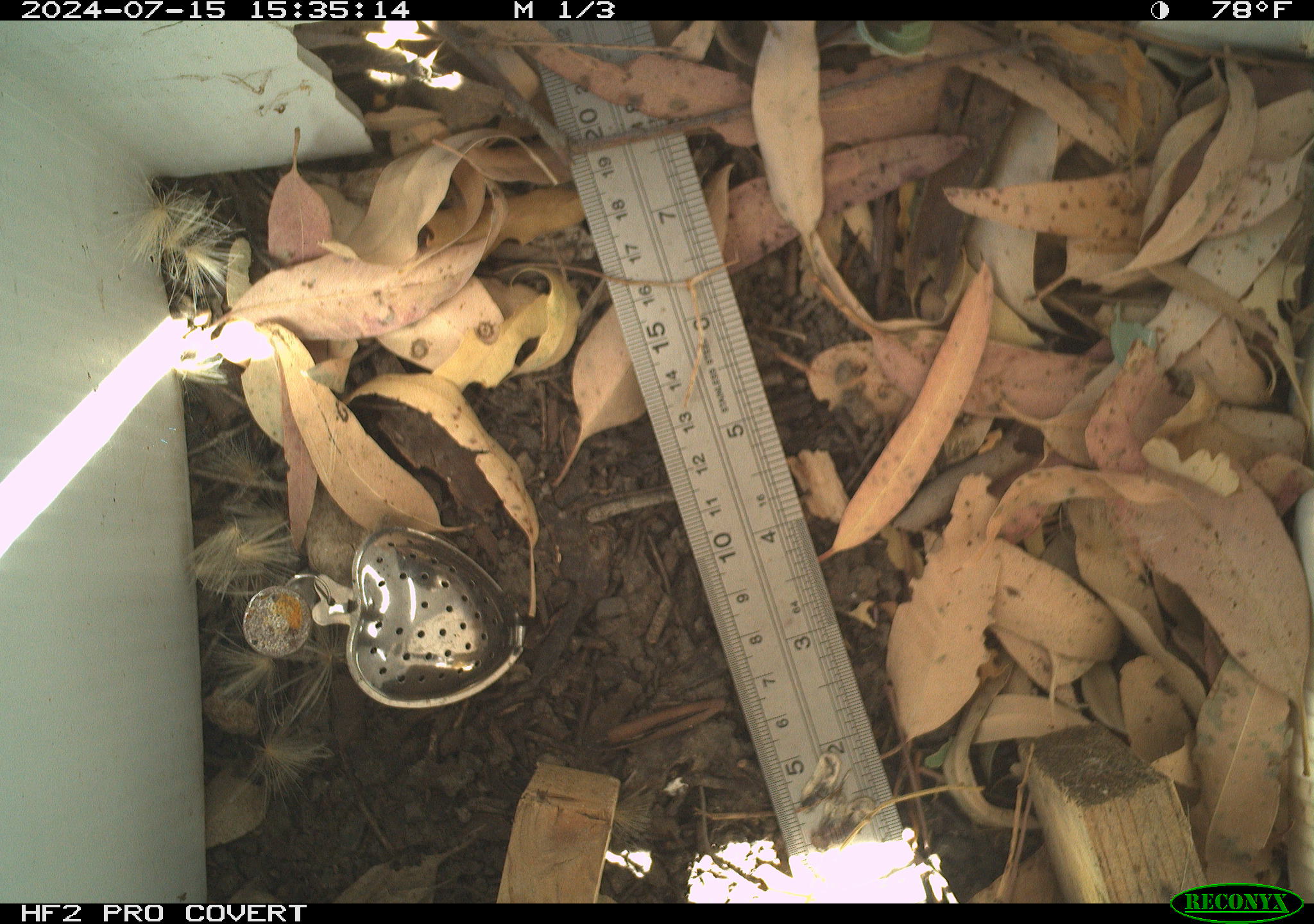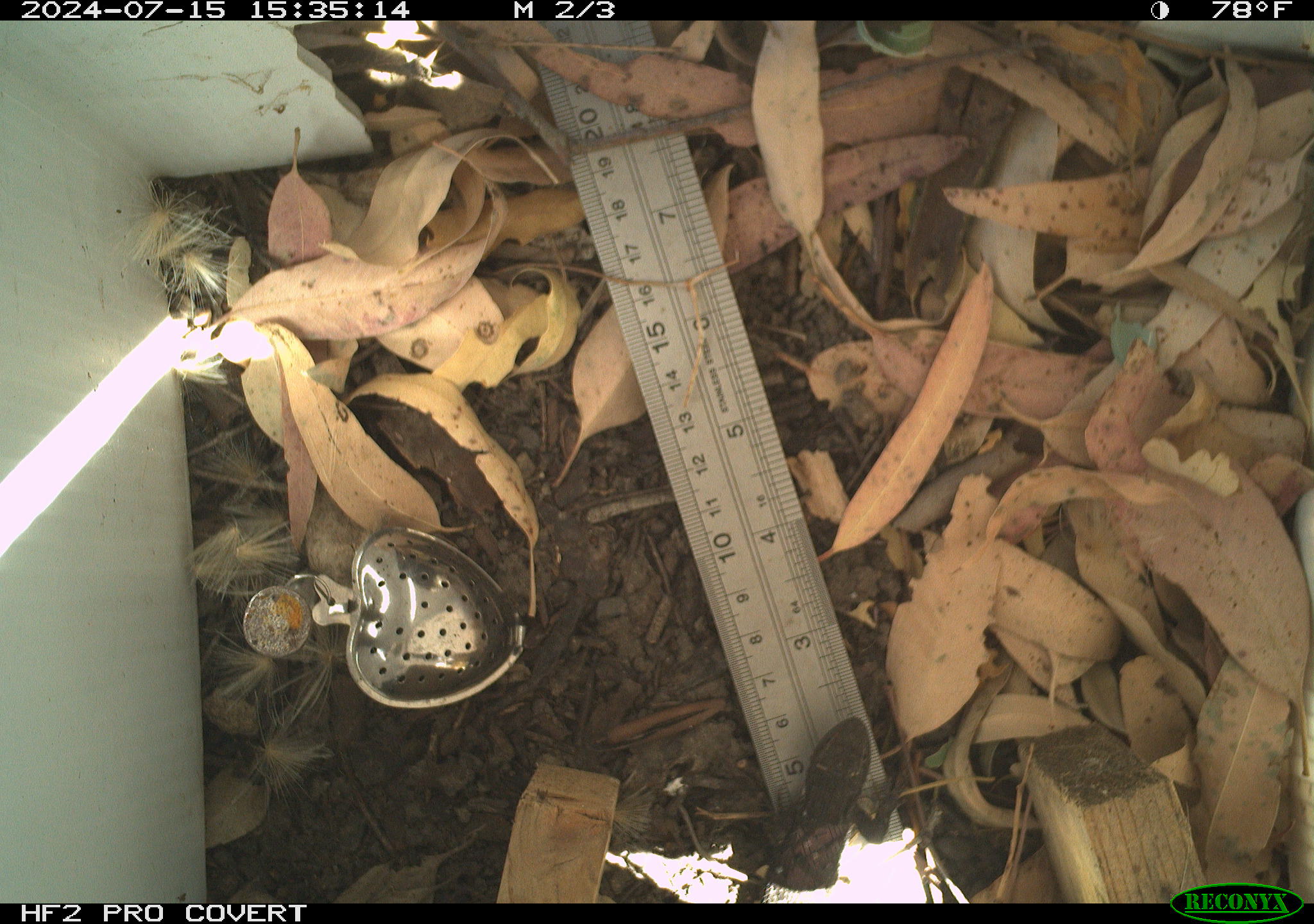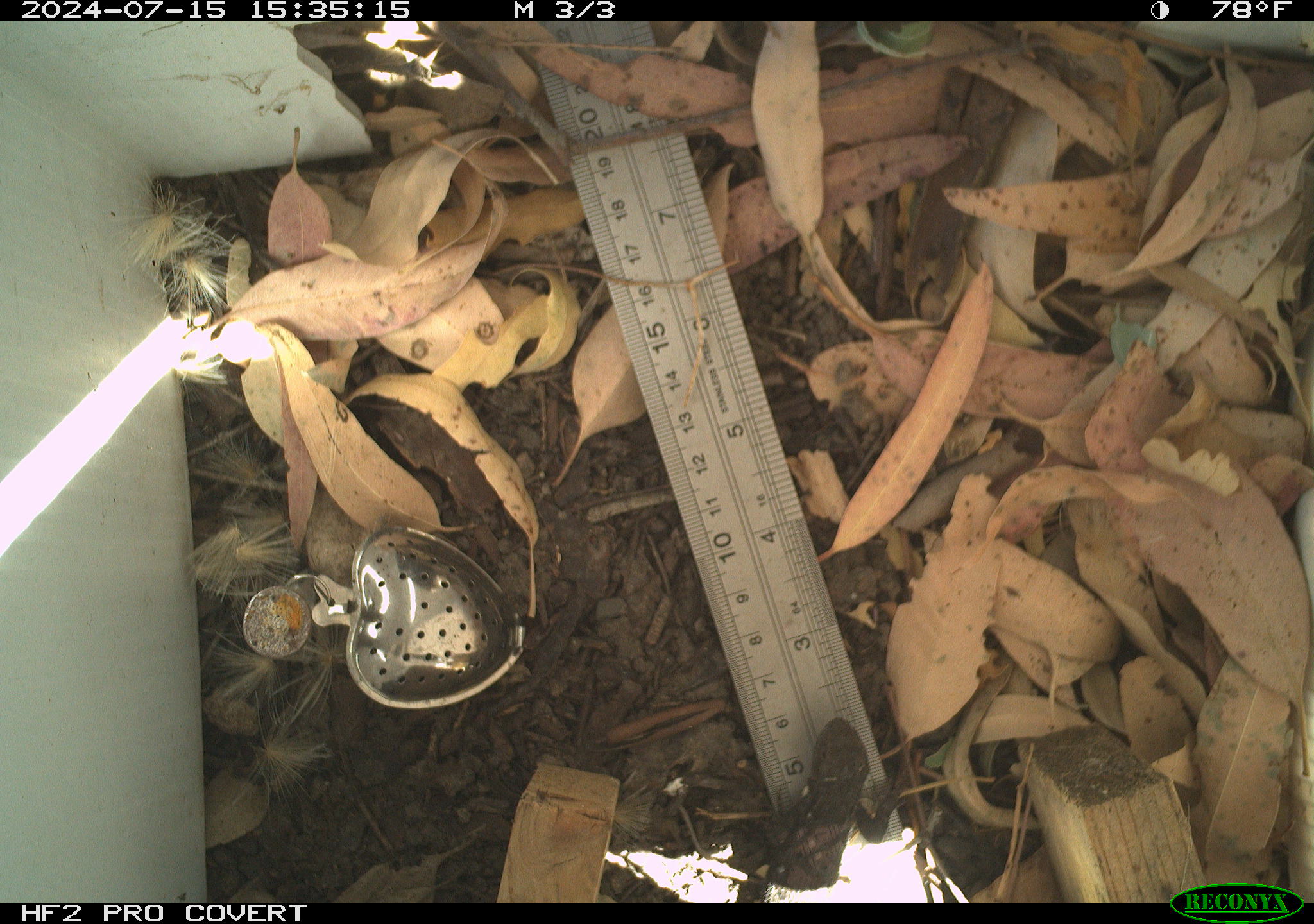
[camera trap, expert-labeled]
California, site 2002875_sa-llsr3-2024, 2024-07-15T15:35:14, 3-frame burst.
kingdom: Animalia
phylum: Chordata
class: Reptilia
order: Squamata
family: Phrynosomatidae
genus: Sceloporus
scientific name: Sceloporus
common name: spiny lizards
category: sceloporus species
Sceloporus species (spiny lizards) (Sceloporus).